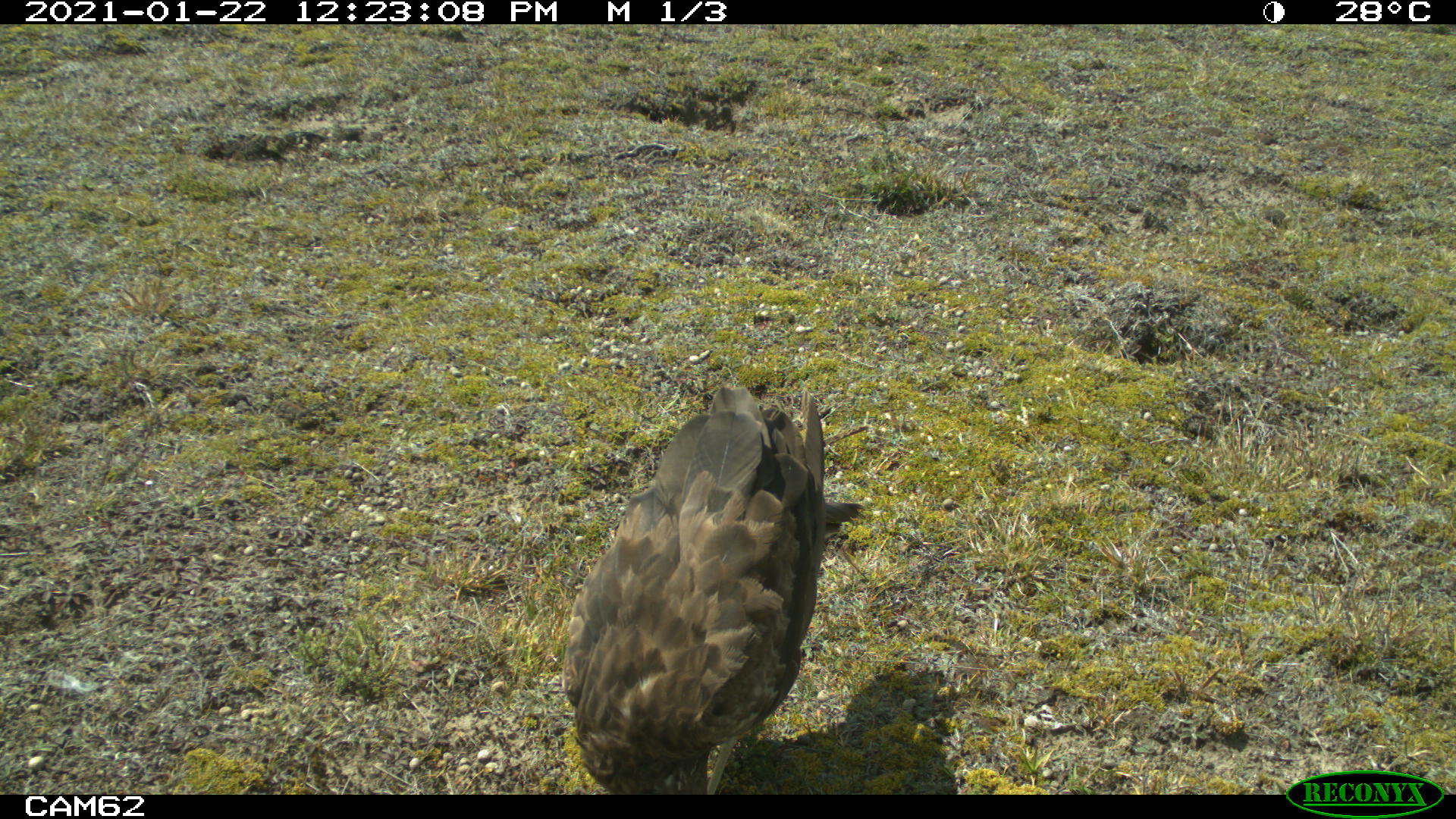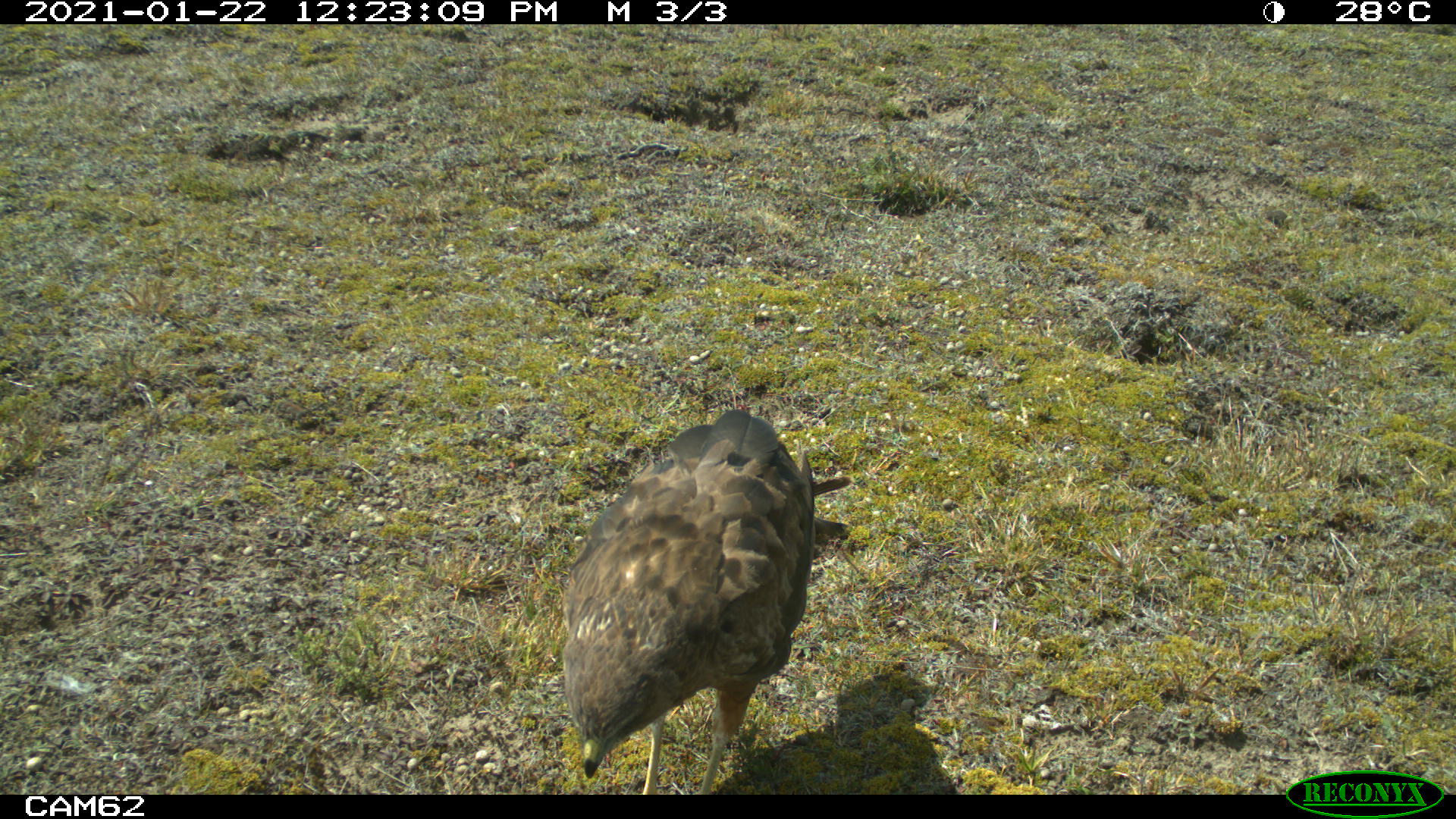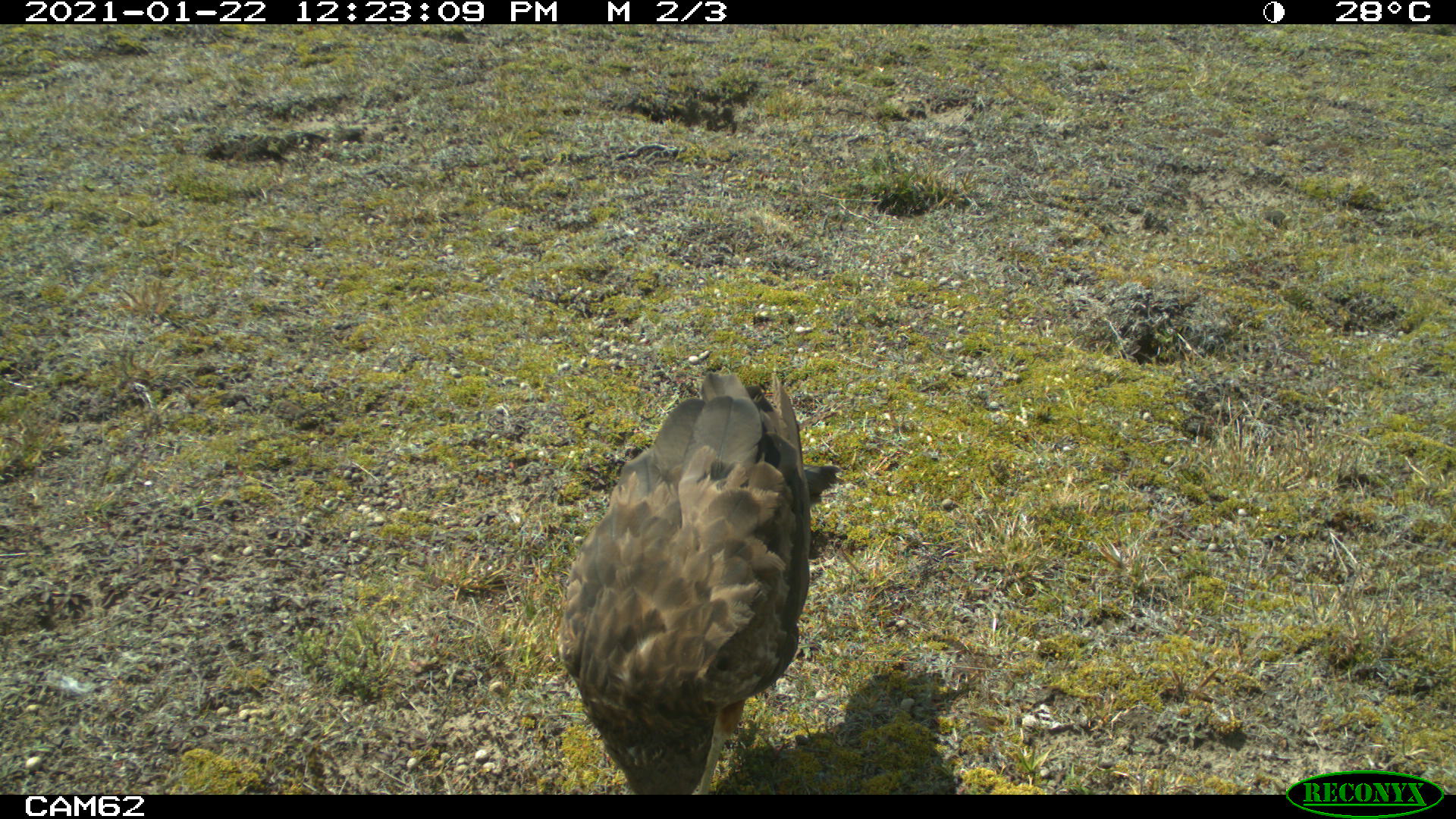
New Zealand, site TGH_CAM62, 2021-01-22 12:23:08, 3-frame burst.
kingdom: Animalia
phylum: Chordata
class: Aves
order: Accipitriformes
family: Accipitridae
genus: Circus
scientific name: Circus approximans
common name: swamp harrier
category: harrier